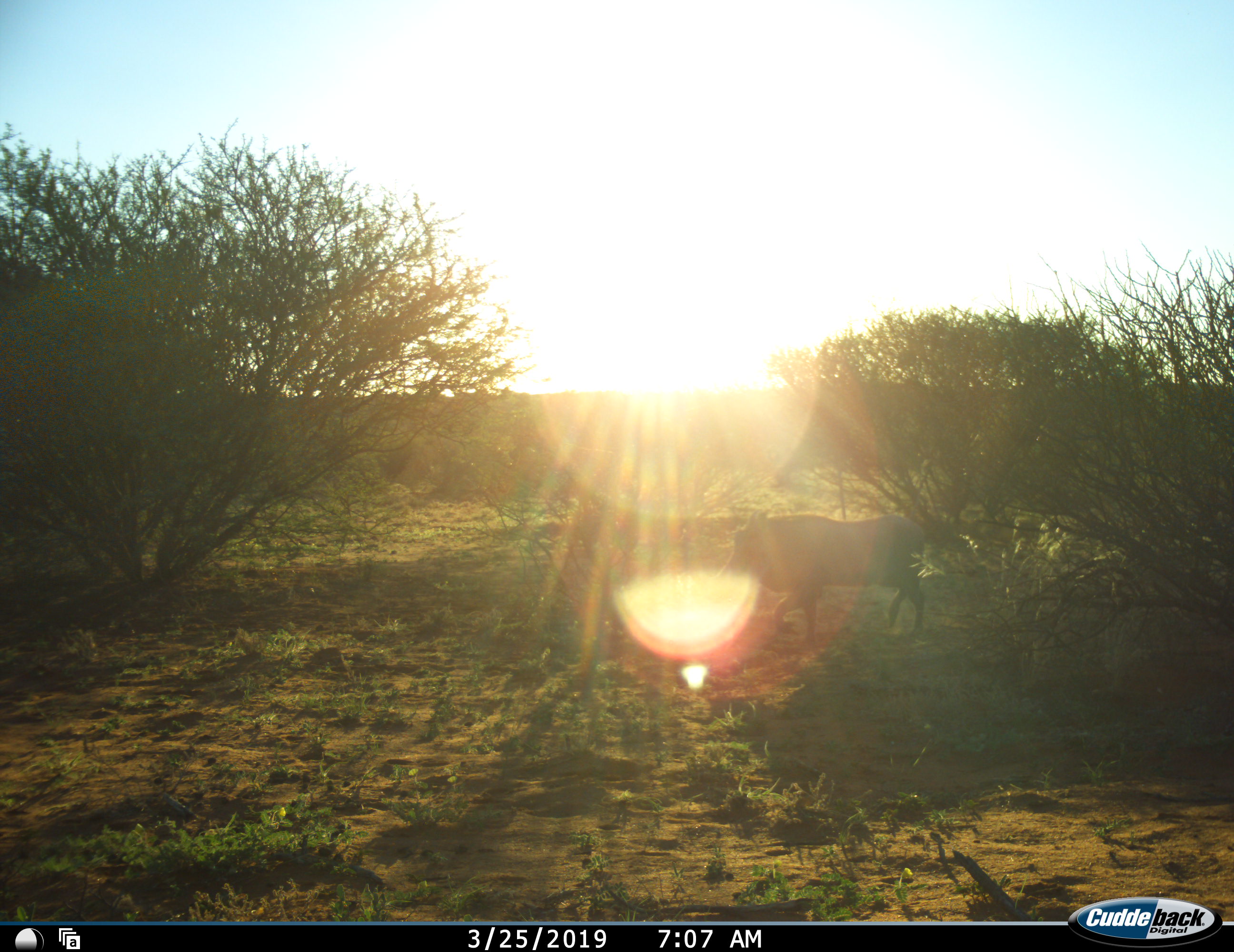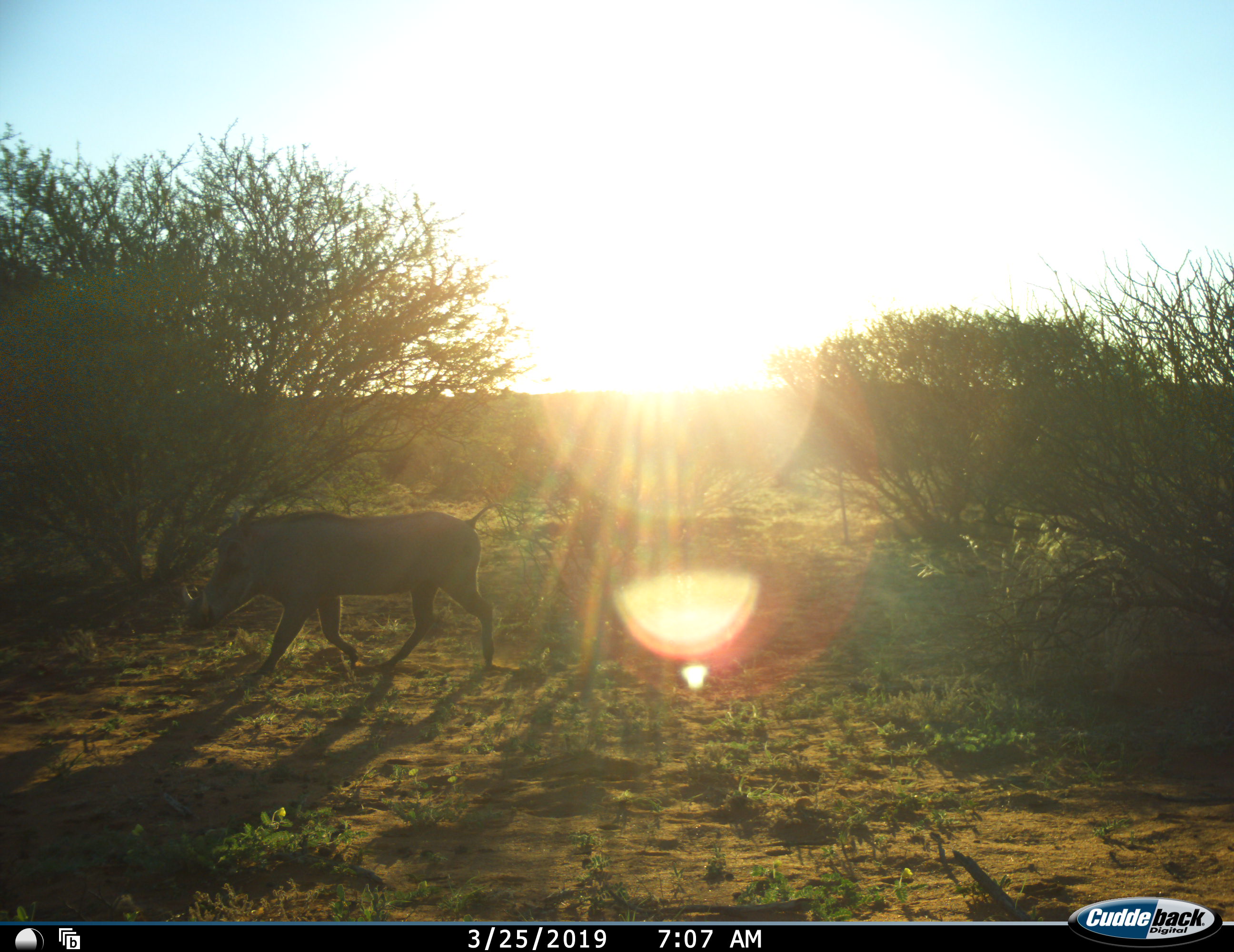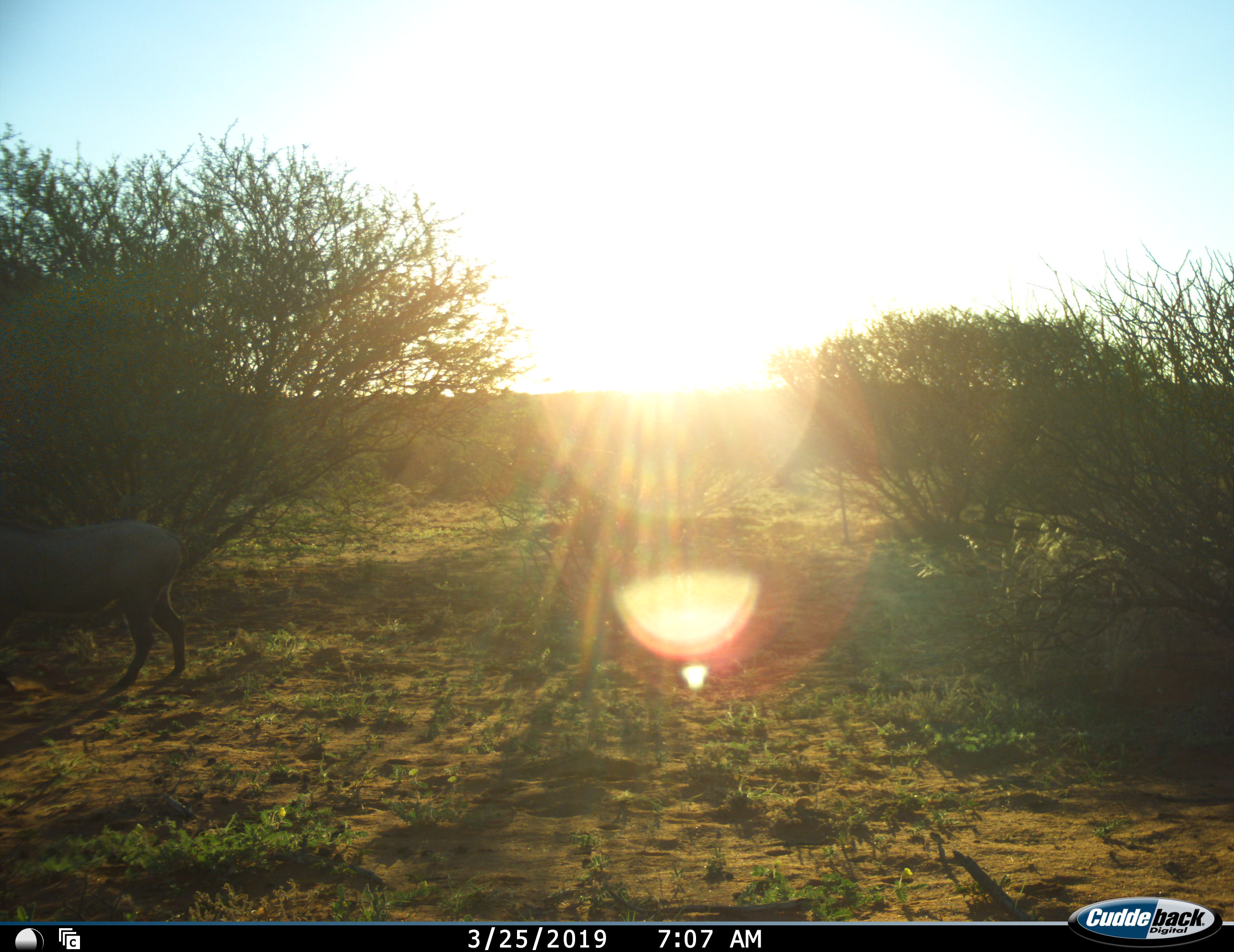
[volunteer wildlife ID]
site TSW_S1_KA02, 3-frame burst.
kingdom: Animalia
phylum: Chordata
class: Mammalia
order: Artiodactyla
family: Suidae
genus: Phacochoerus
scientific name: Phacochoerus africanus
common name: warthog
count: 1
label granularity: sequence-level